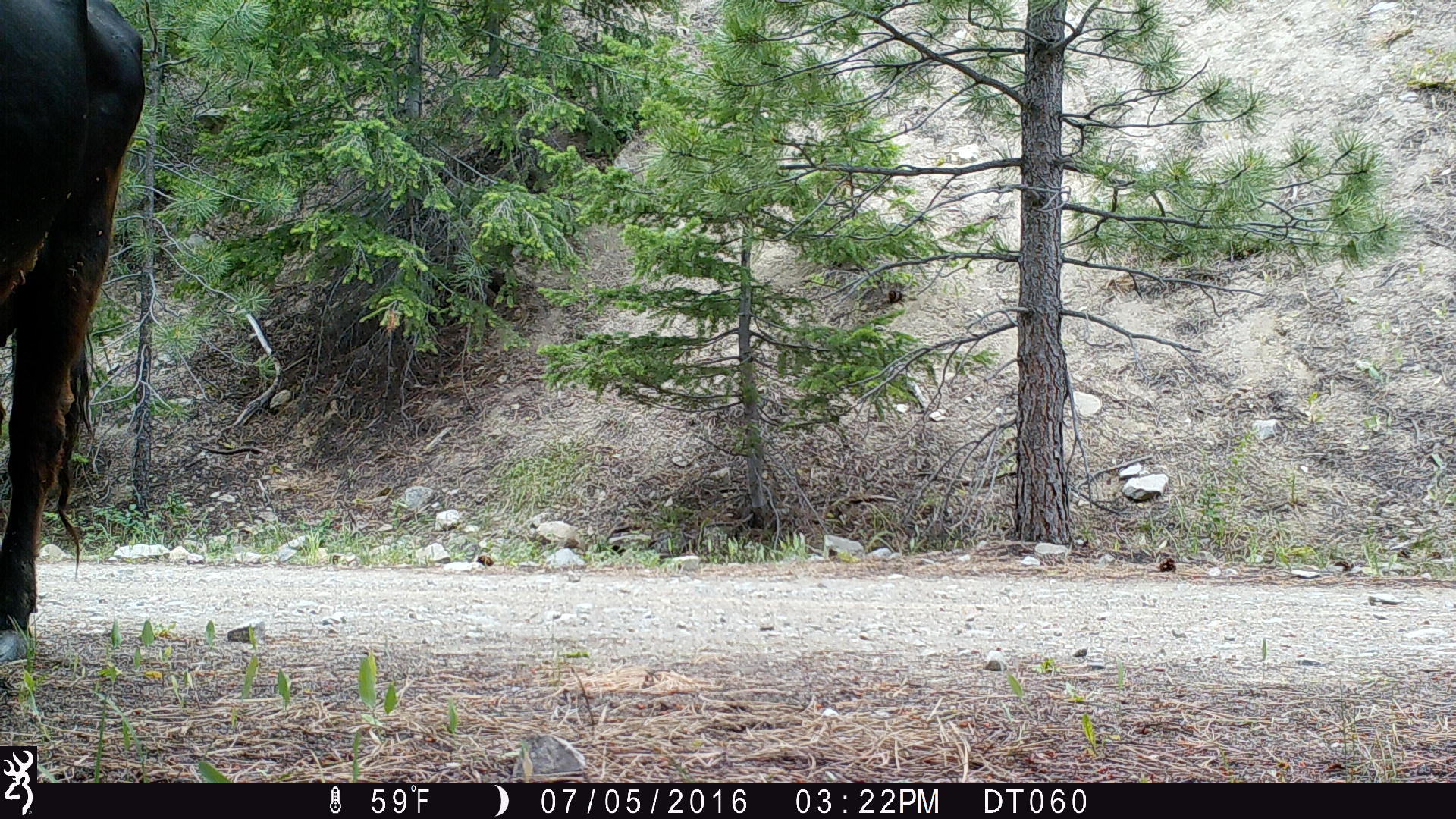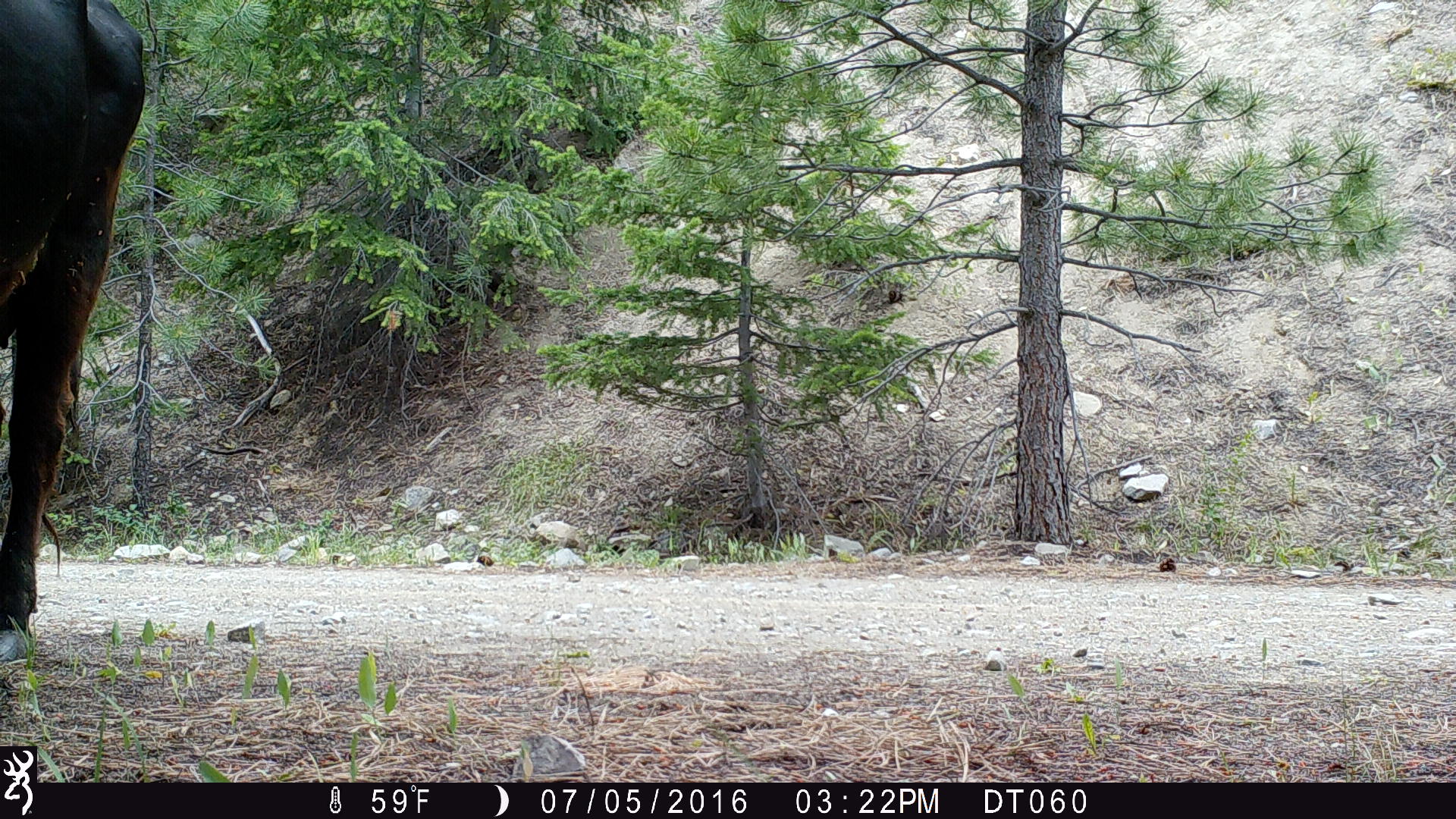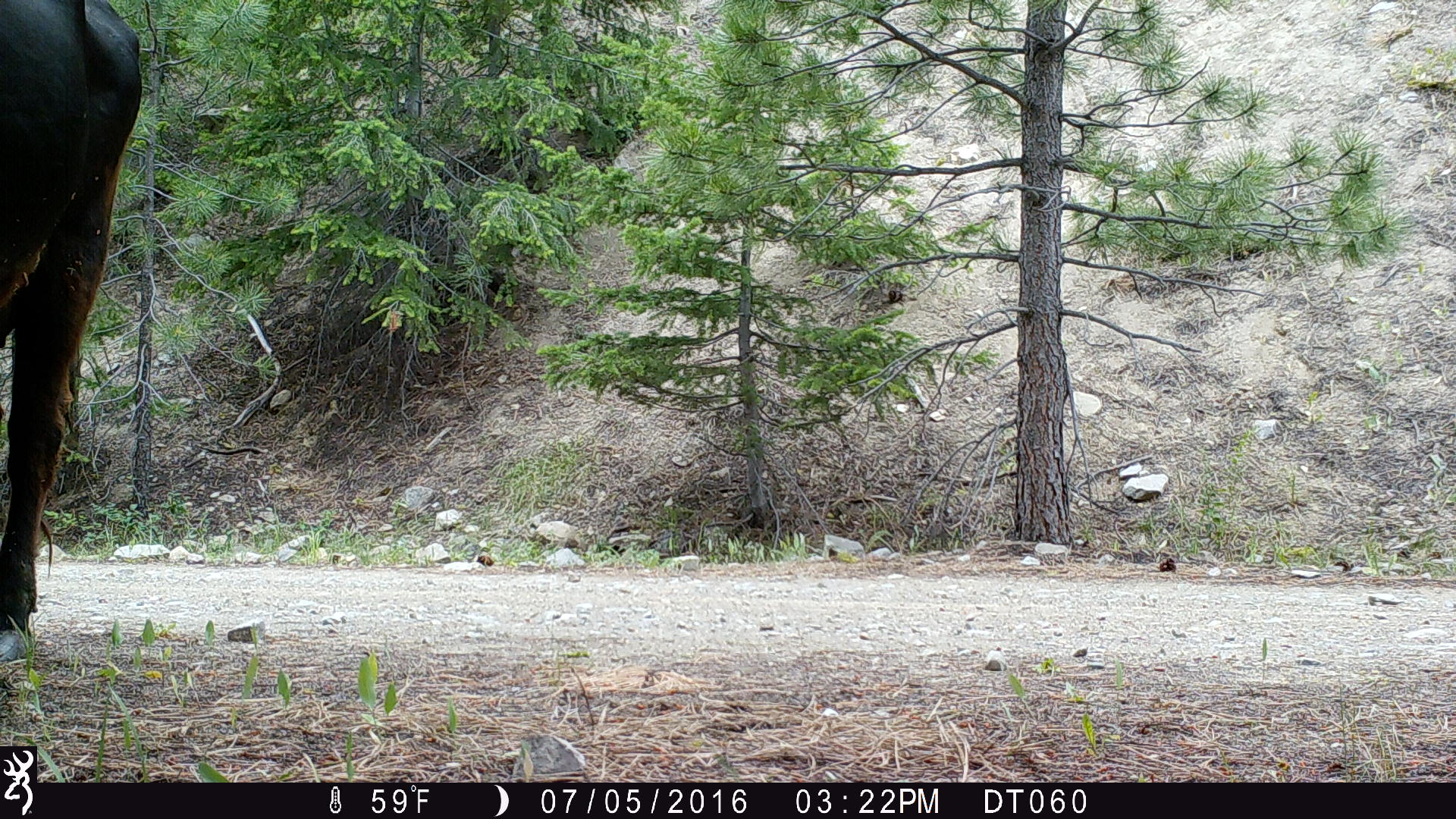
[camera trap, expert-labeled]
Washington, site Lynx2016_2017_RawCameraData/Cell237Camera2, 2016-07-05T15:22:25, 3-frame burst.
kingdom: Animalia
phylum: Chordata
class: Mammalia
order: Artiodactyla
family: Bovidae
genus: Bos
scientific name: Bos taurus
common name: domestic cattle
Domestic cattle (Bos taurus). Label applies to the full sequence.